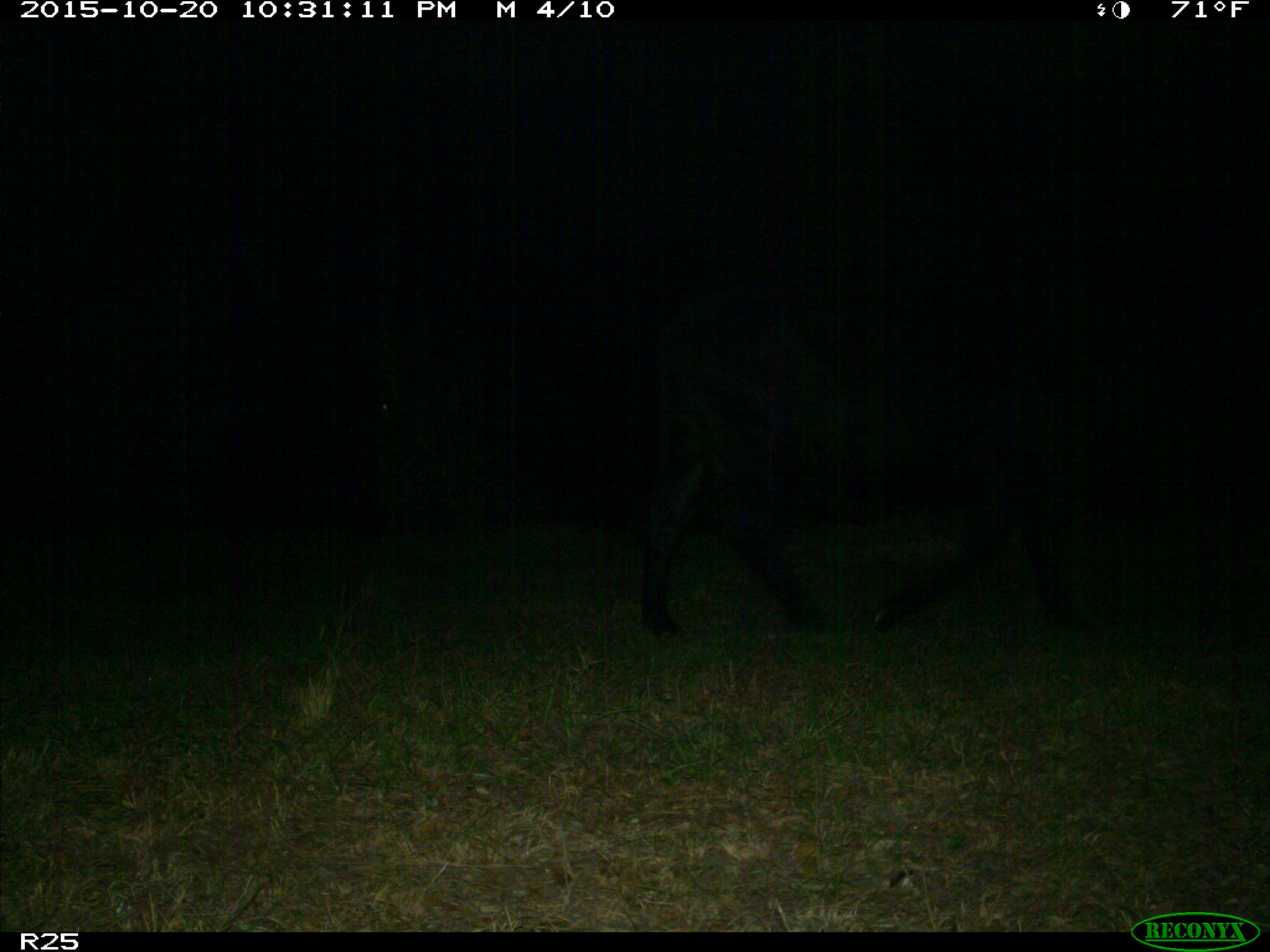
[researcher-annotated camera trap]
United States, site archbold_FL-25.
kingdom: Animalia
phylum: Chordata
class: Mammalia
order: Artiodactyla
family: Bovidae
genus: Bos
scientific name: Bos taurus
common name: domestic cow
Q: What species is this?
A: Bos taurus (domestic cow).